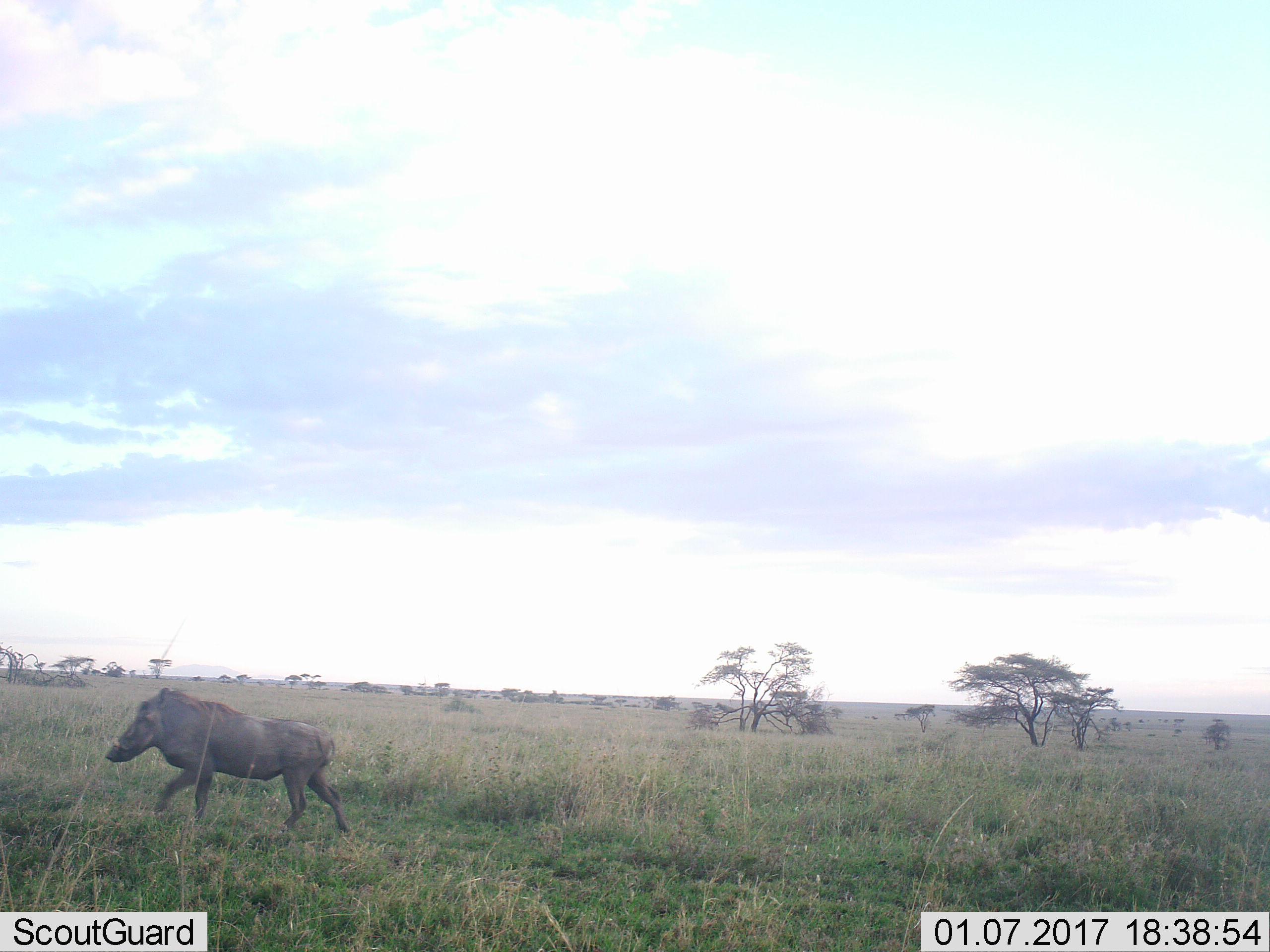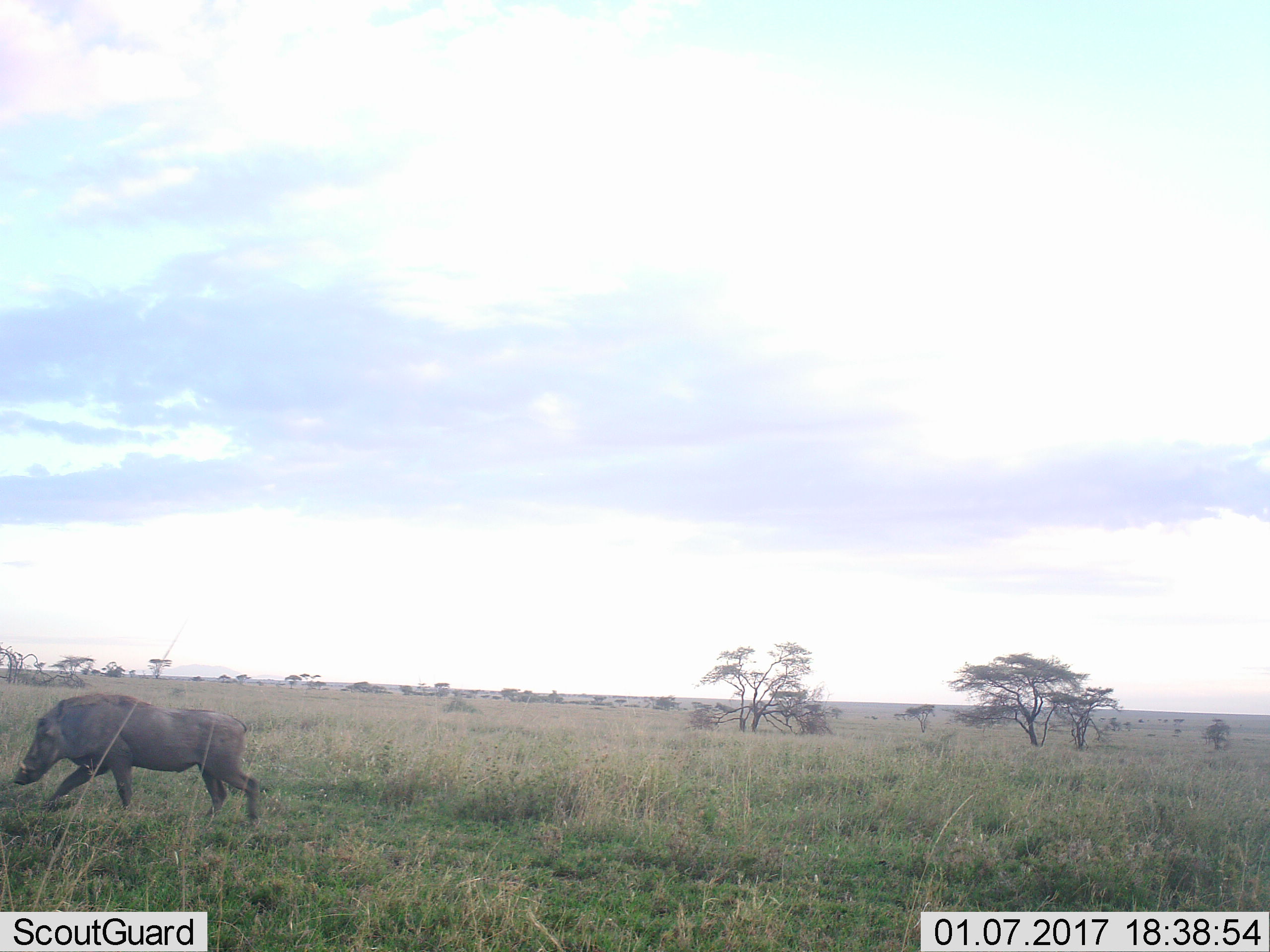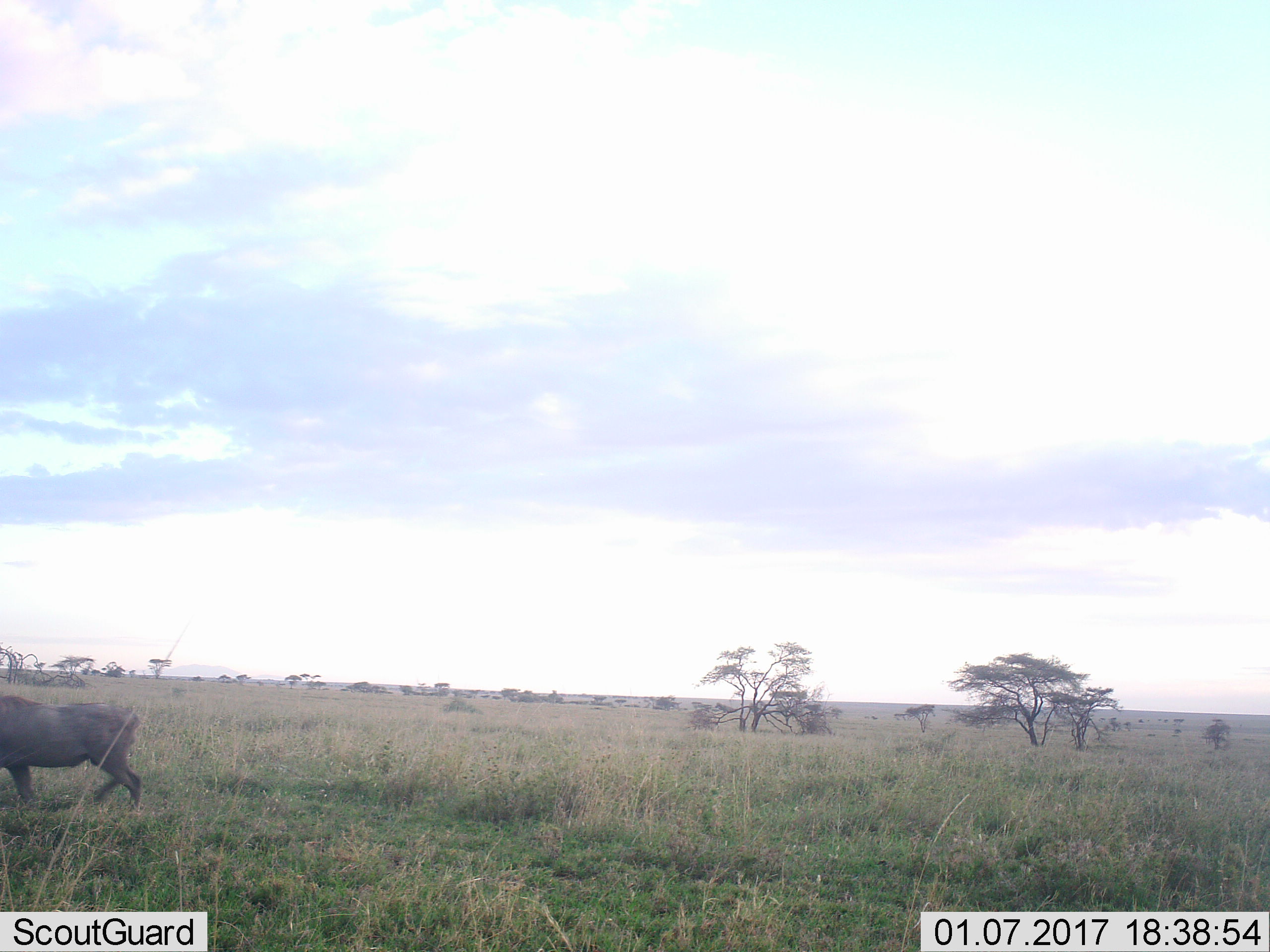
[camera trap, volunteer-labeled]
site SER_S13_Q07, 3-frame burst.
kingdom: Animalia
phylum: Chordata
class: Mammalia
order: Artiodactyla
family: Suidae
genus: Phacochoerus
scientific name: Phacochoerus africanus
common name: warthog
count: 1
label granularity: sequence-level